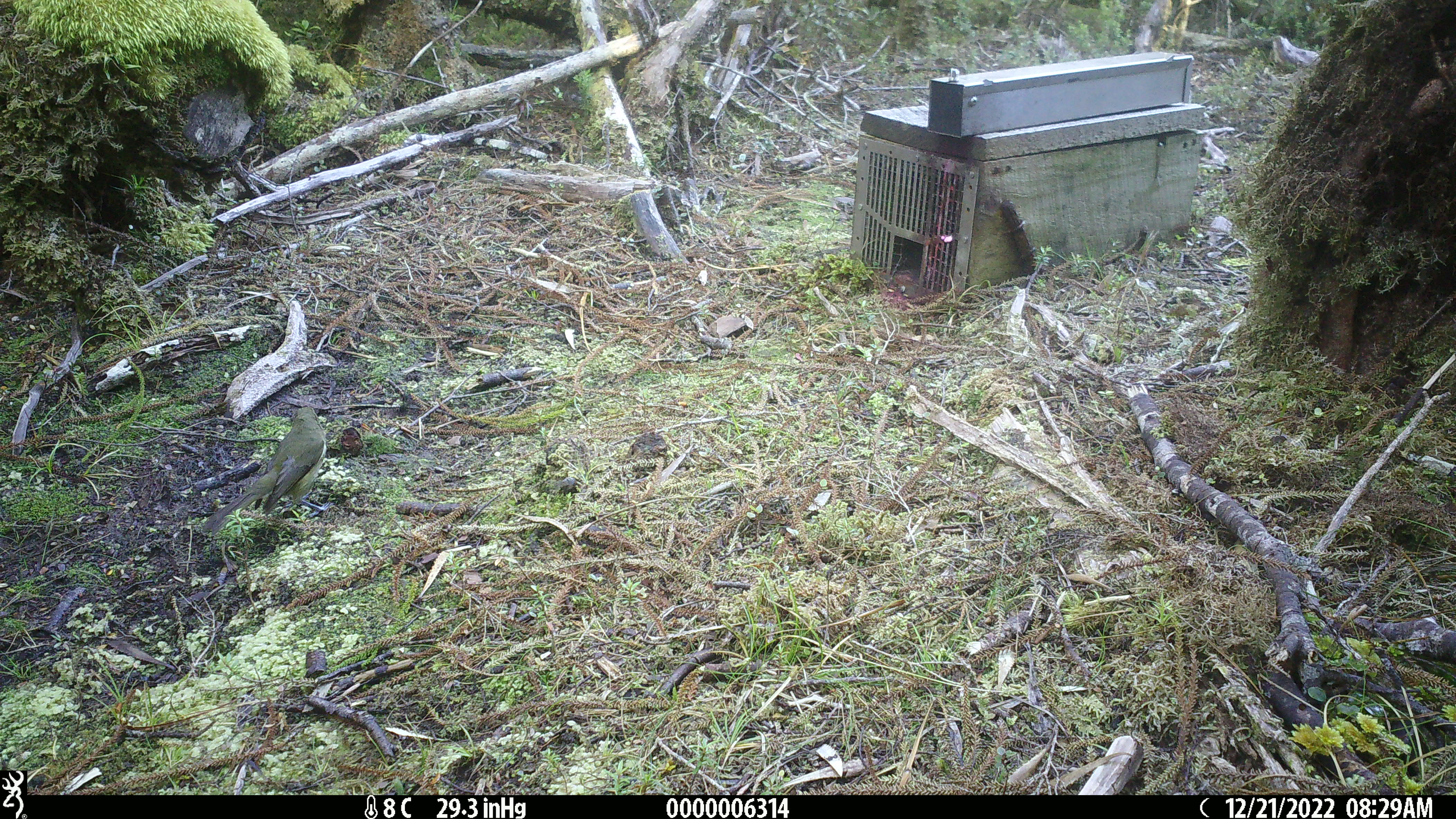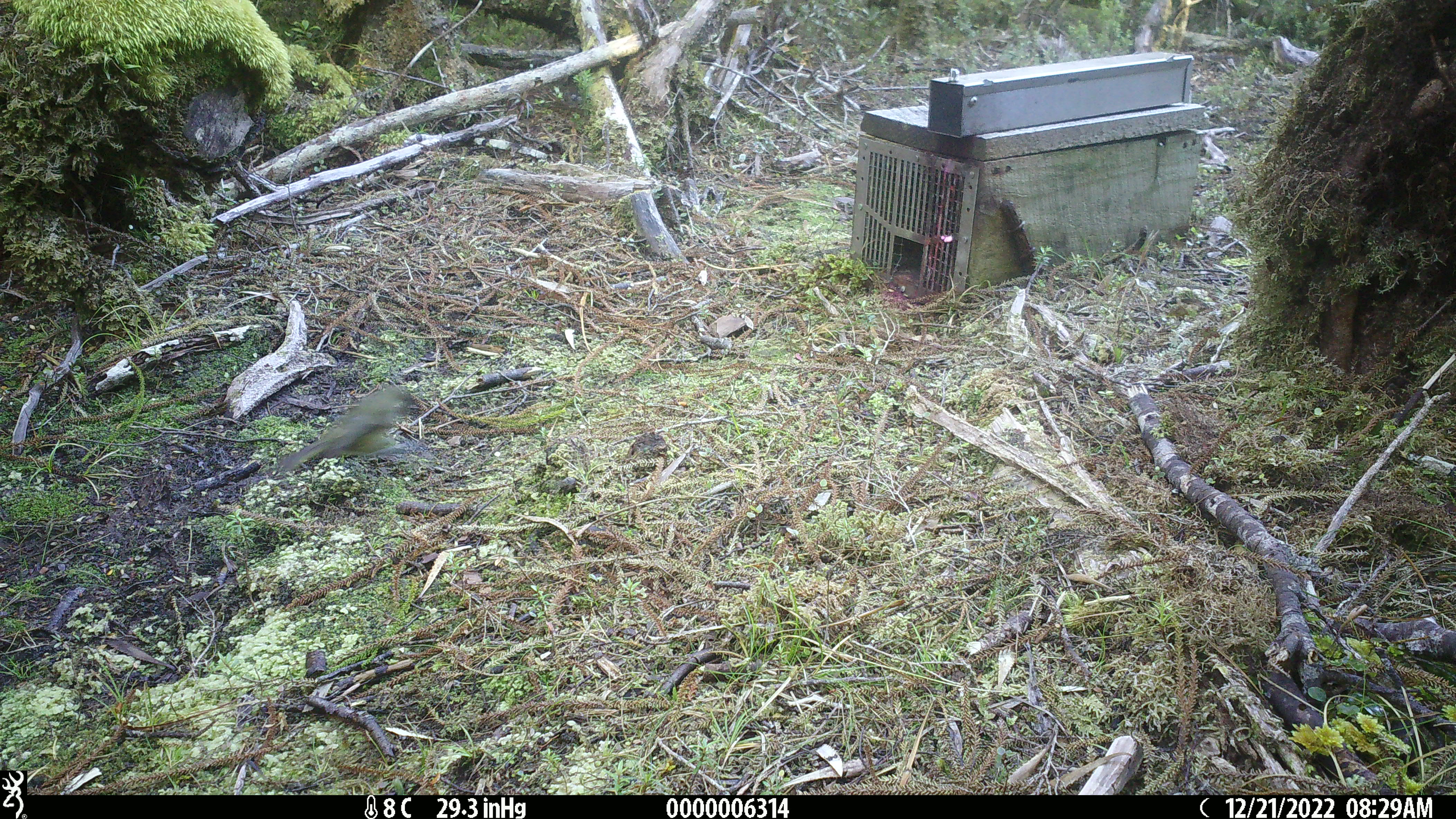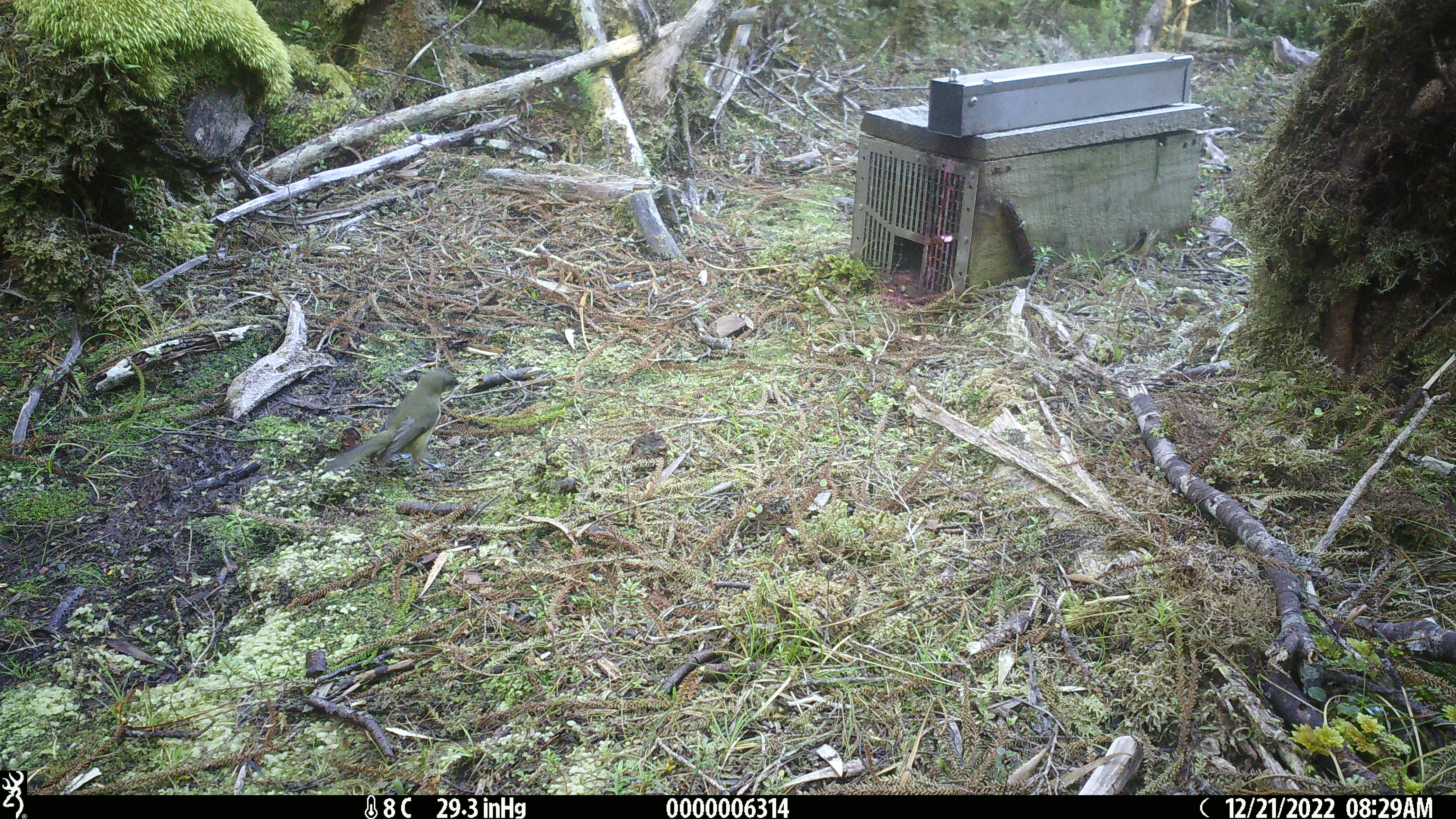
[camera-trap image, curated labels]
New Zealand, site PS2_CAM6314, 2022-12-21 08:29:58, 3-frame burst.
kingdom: Animalia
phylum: Chordata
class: Aves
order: Passeriformes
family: Meliphagidae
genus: Anthornis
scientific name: Anthornis melanura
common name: new zealand bellbird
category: bellbird